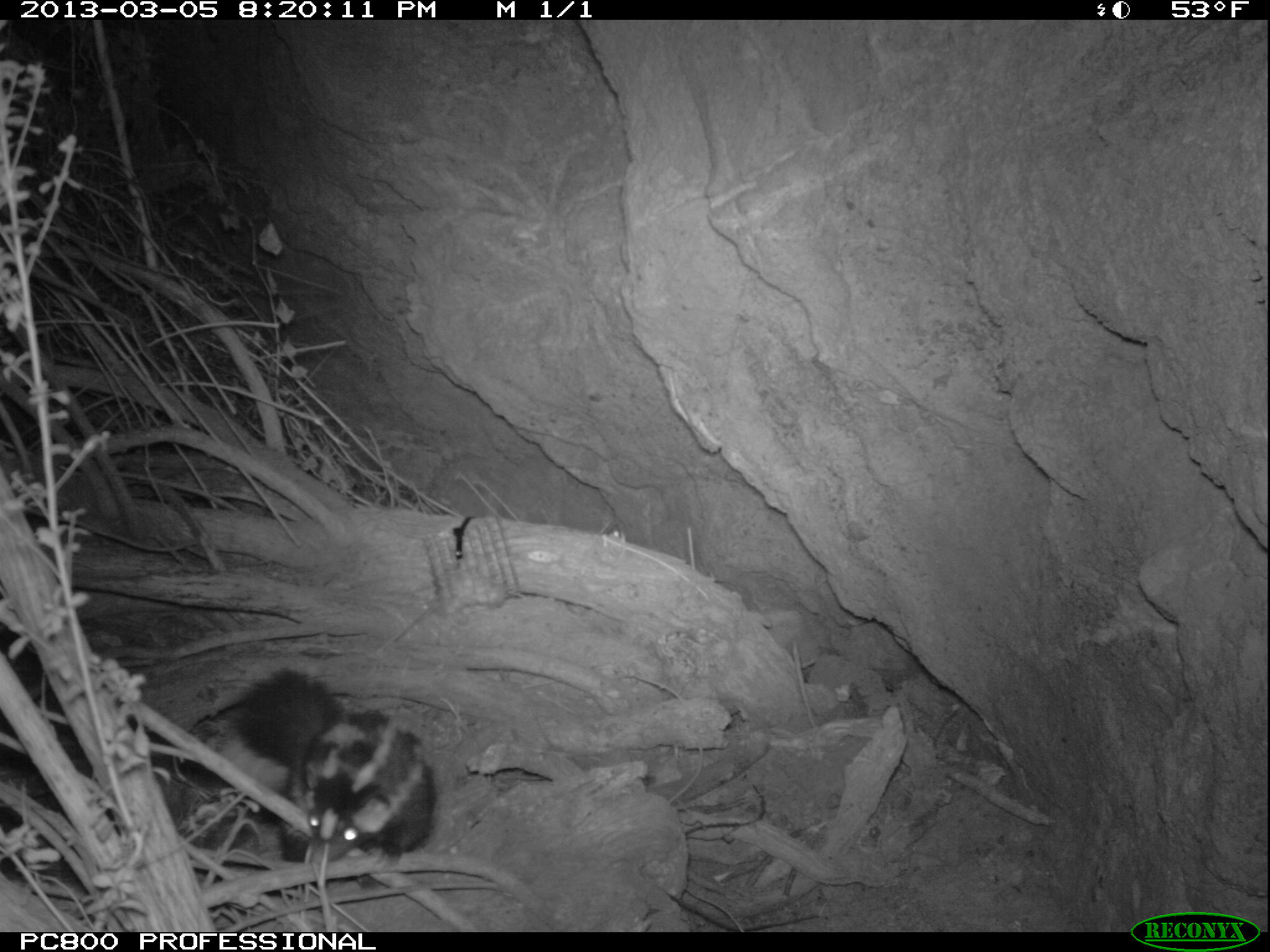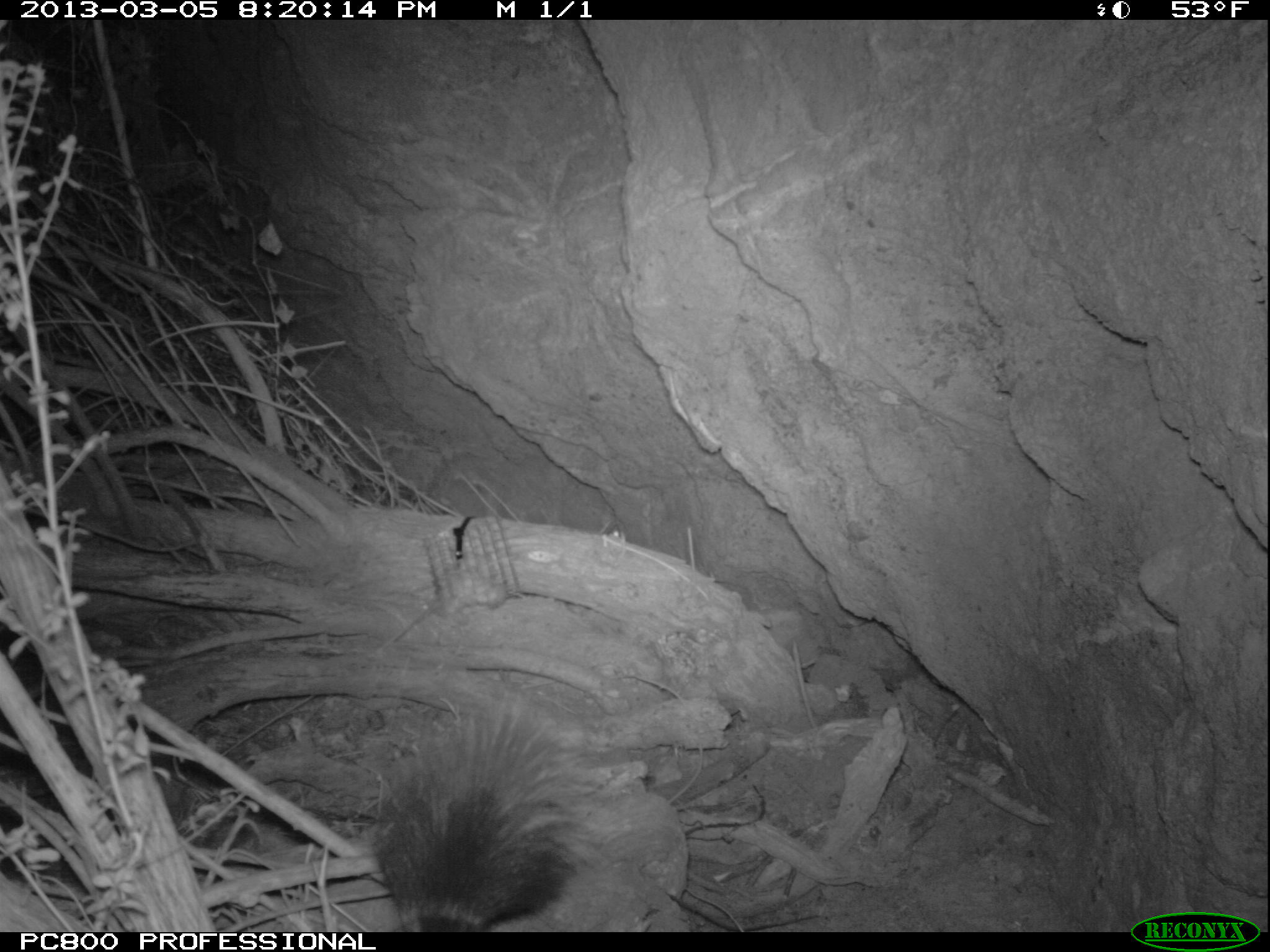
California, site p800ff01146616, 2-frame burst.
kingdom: Animalia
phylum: Chordata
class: Mammalia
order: Carnivora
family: Mephitidae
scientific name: Mephitidae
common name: skunk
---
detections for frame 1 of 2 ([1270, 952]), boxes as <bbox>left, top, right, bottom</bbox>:
skunk: <bbox>236, 666, 434, 891</bbox>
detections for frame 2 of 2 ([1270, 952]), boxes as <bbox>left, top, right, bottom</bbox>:
skunk: <bbox>372, 680, 599, 930</bbox>